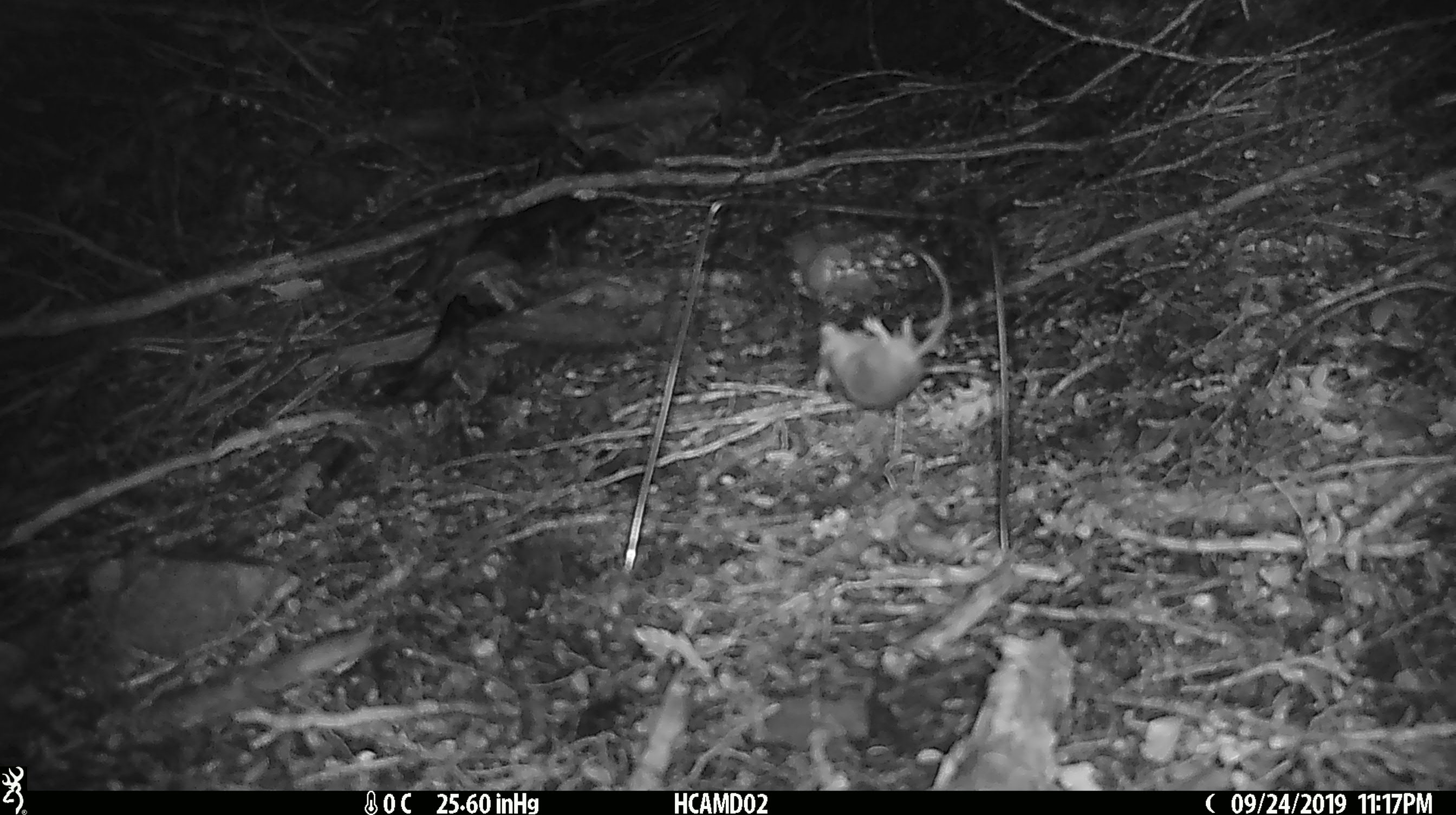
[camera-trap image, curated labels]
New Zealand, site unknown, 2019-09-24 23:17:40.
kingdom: Animalia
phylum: Chordata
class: Mammalia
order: Rodentia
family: Muridae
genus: Mus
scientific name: Mus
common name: mouse